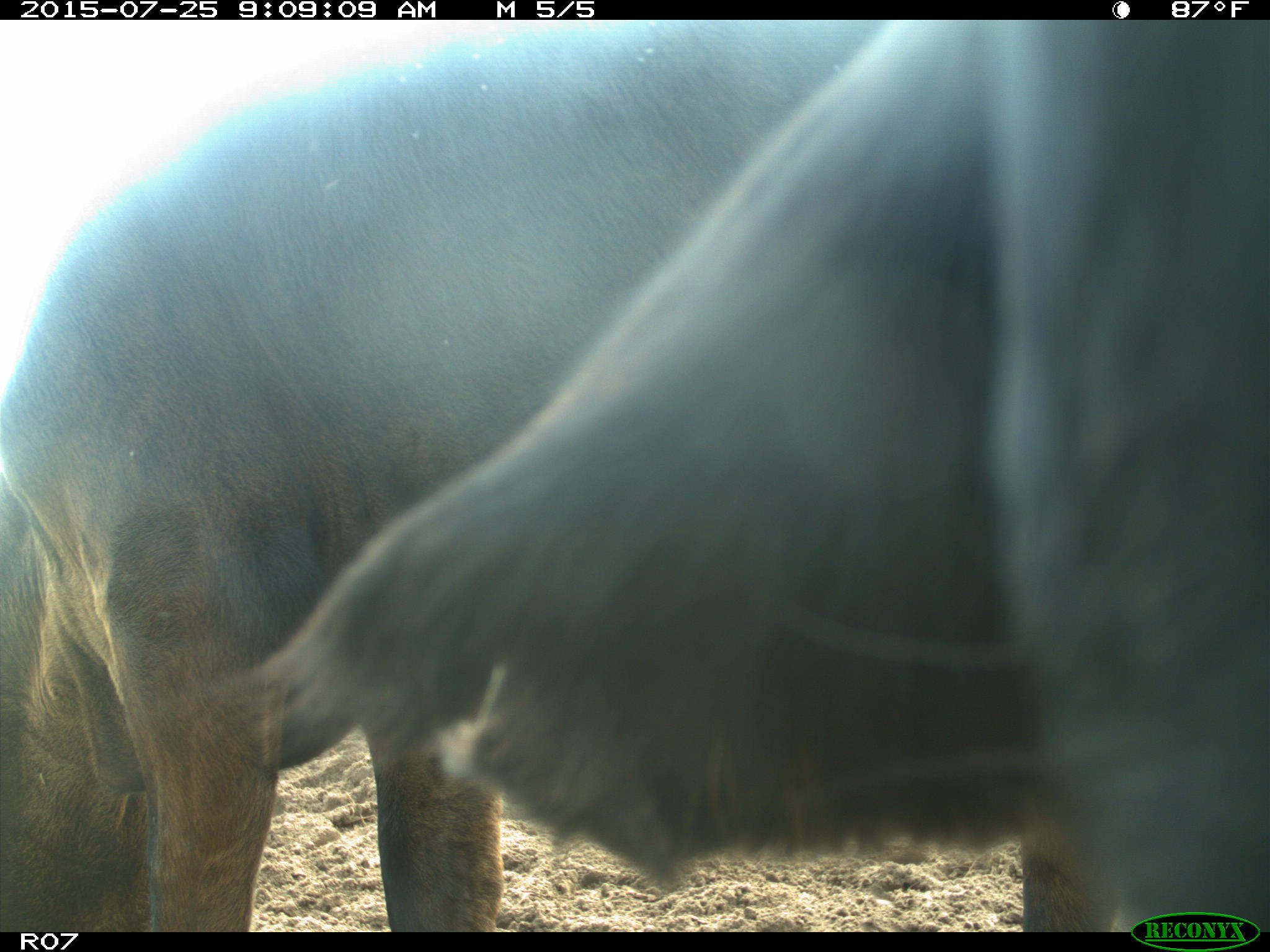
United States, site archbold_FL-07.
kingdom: Animalia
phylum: Chordata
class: Mammalia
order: Artiodactyla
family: Bovidae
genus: Bos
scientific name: Bos taurus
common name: domestic cow